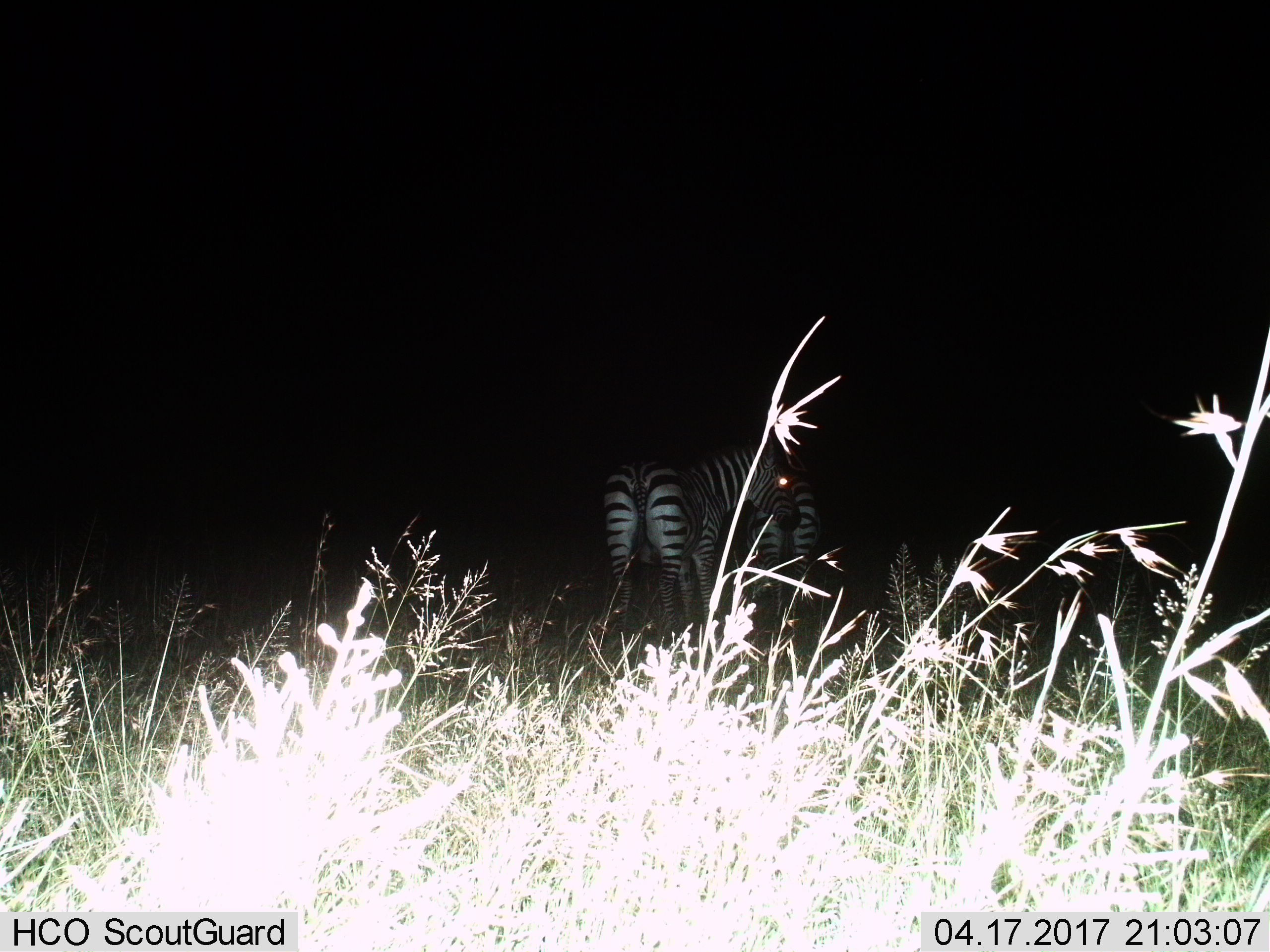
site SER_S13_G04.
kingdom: Animalia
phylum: Chordata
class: Mammalia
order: Perissodactyla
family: Equidae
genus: Equus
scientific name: Equus quagga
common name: plains zebra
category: zebraplains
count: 2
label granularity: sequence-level